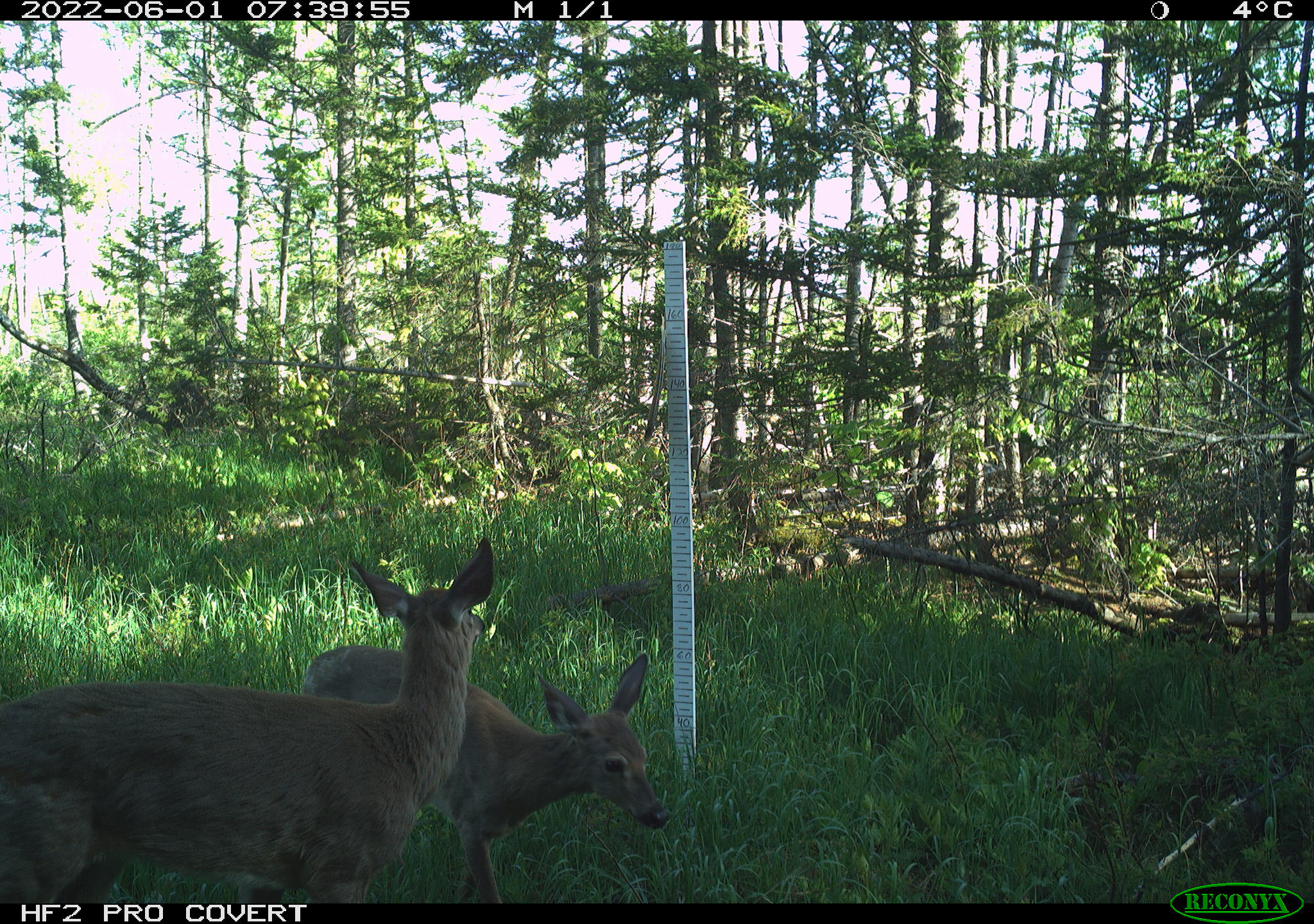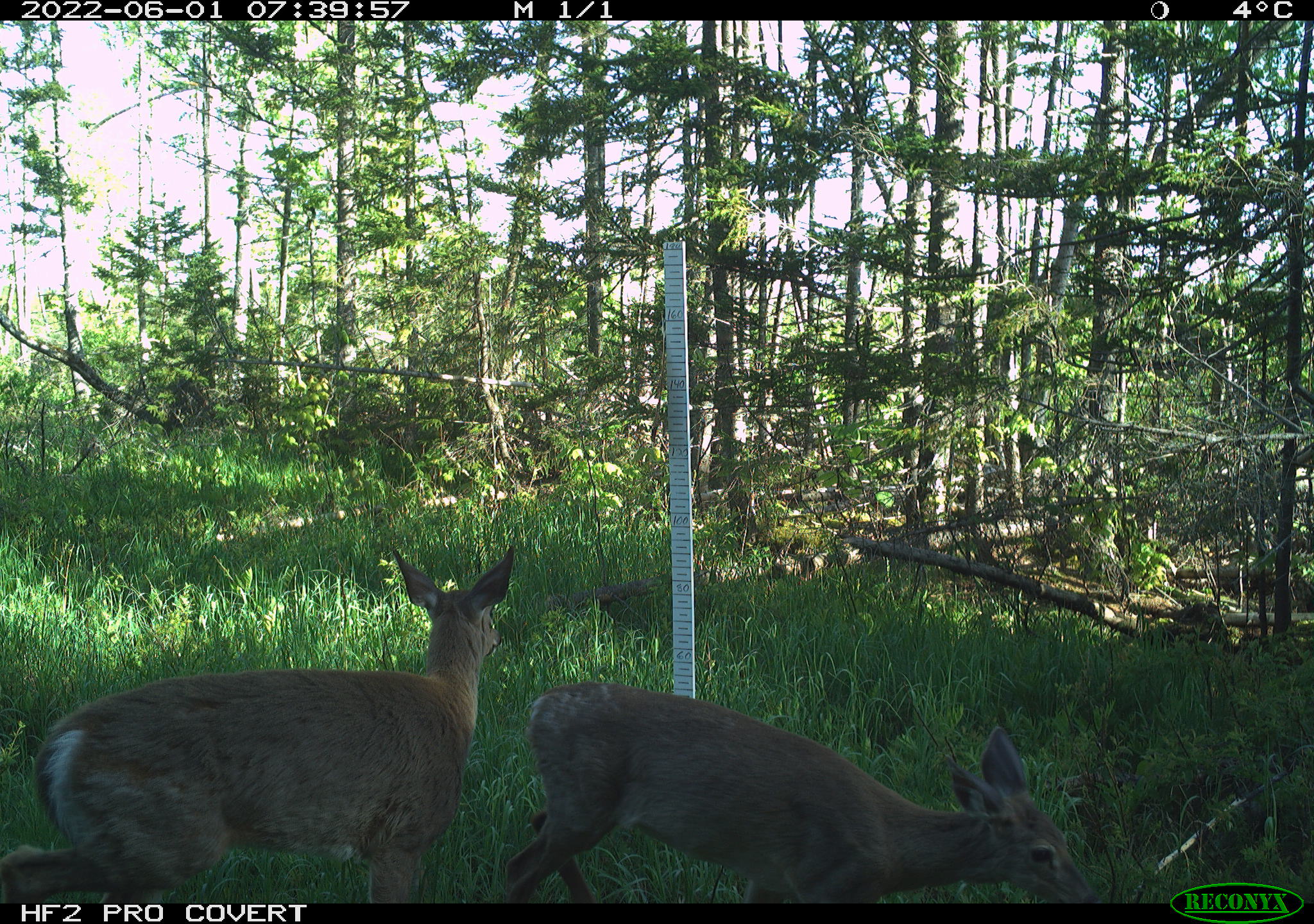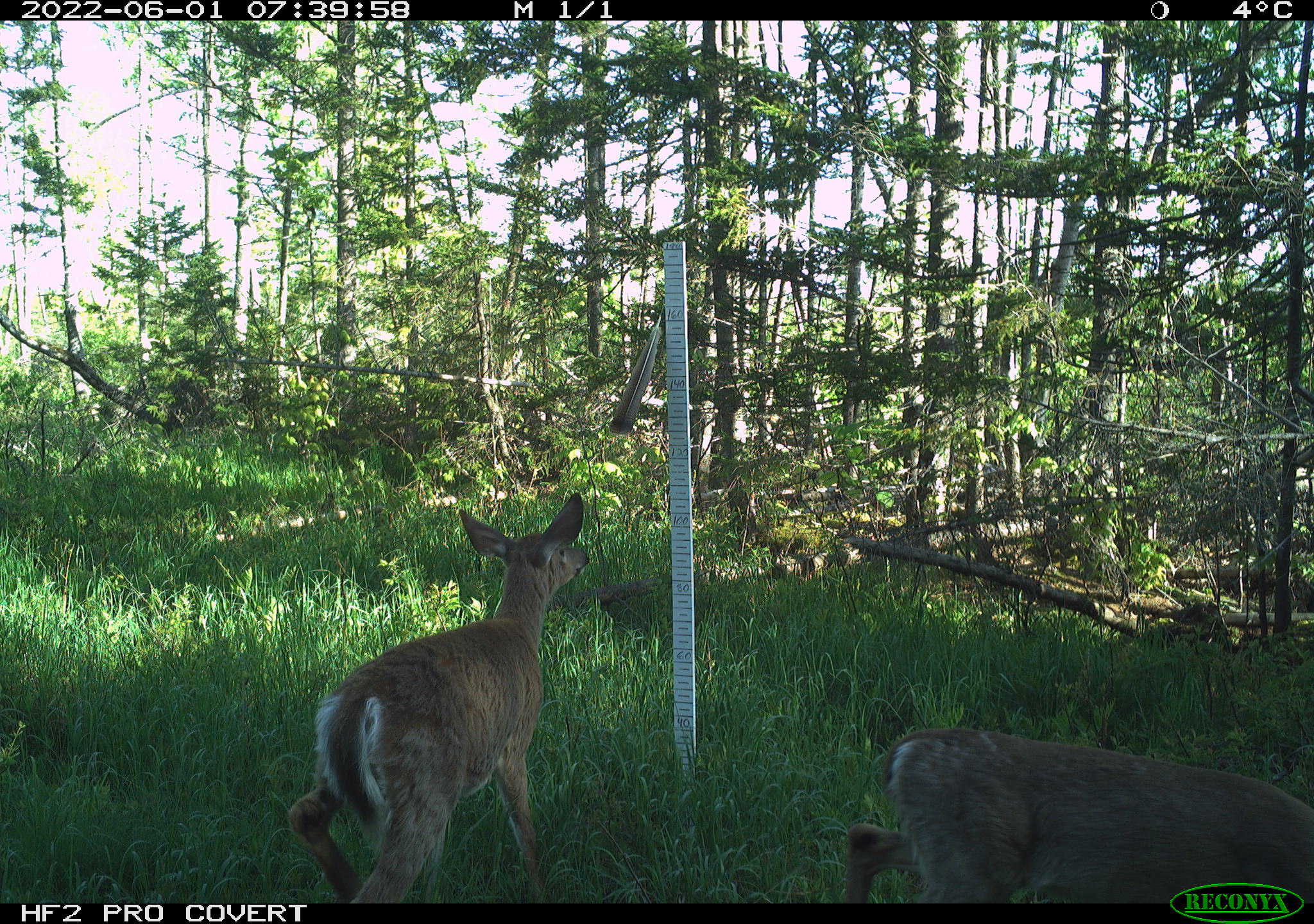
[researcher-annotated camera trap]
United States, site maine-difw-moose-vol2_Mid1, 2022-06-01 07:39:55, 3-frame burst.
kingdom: Animalia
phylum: Chordata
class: Mammalia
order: Artiodactyla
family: Cervidae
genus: Odocoileus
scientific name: Odocoileus virginianus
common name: white-tailed deer